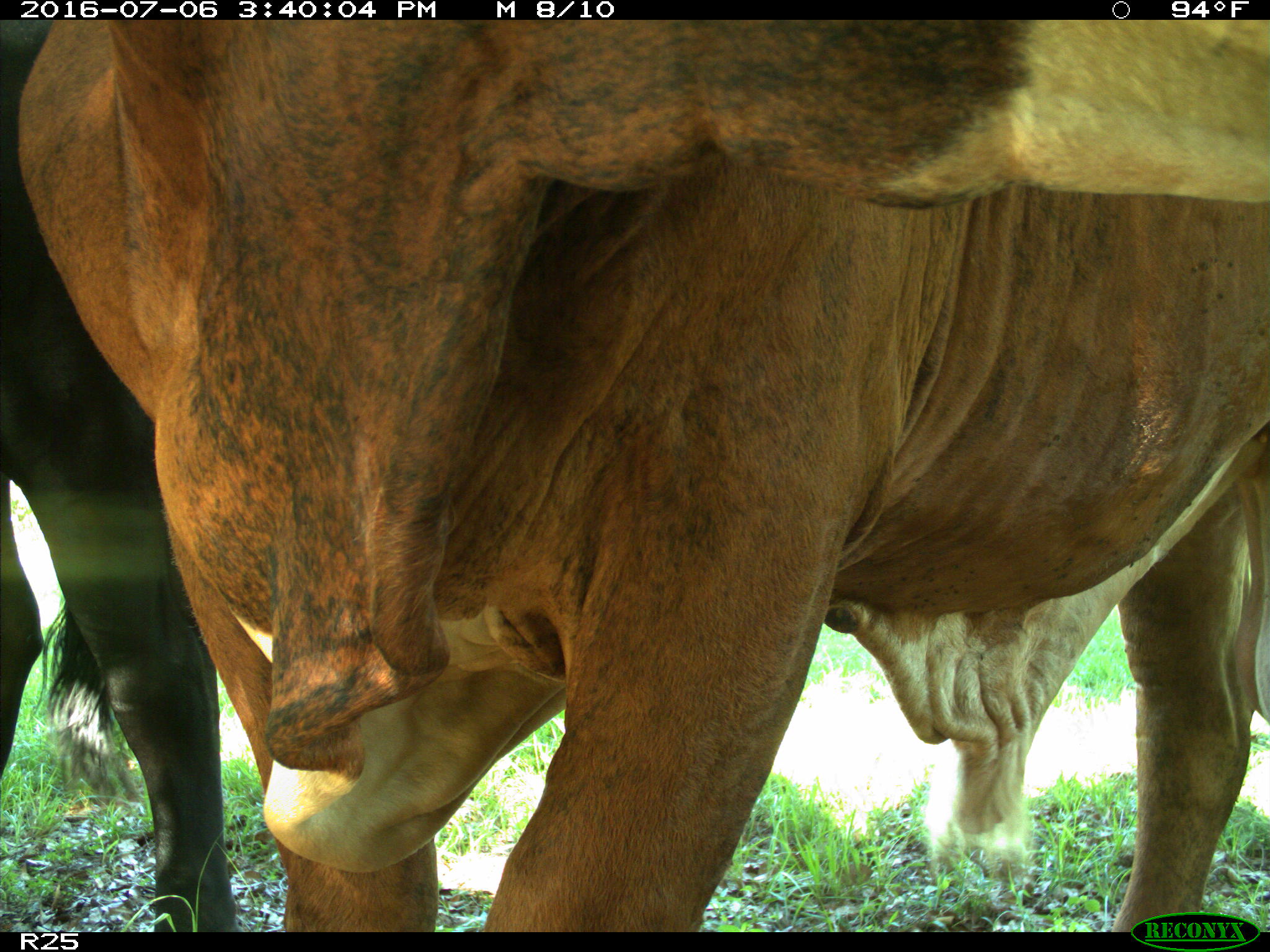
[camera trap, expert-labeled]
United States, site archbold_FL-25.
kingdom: Animalia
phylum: Chordata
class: Mammalia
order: Artiodactyla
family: Bovidae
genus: Bos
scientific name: Bos taurus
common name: domestic cow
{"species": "Bos taurus (domestic cow)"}